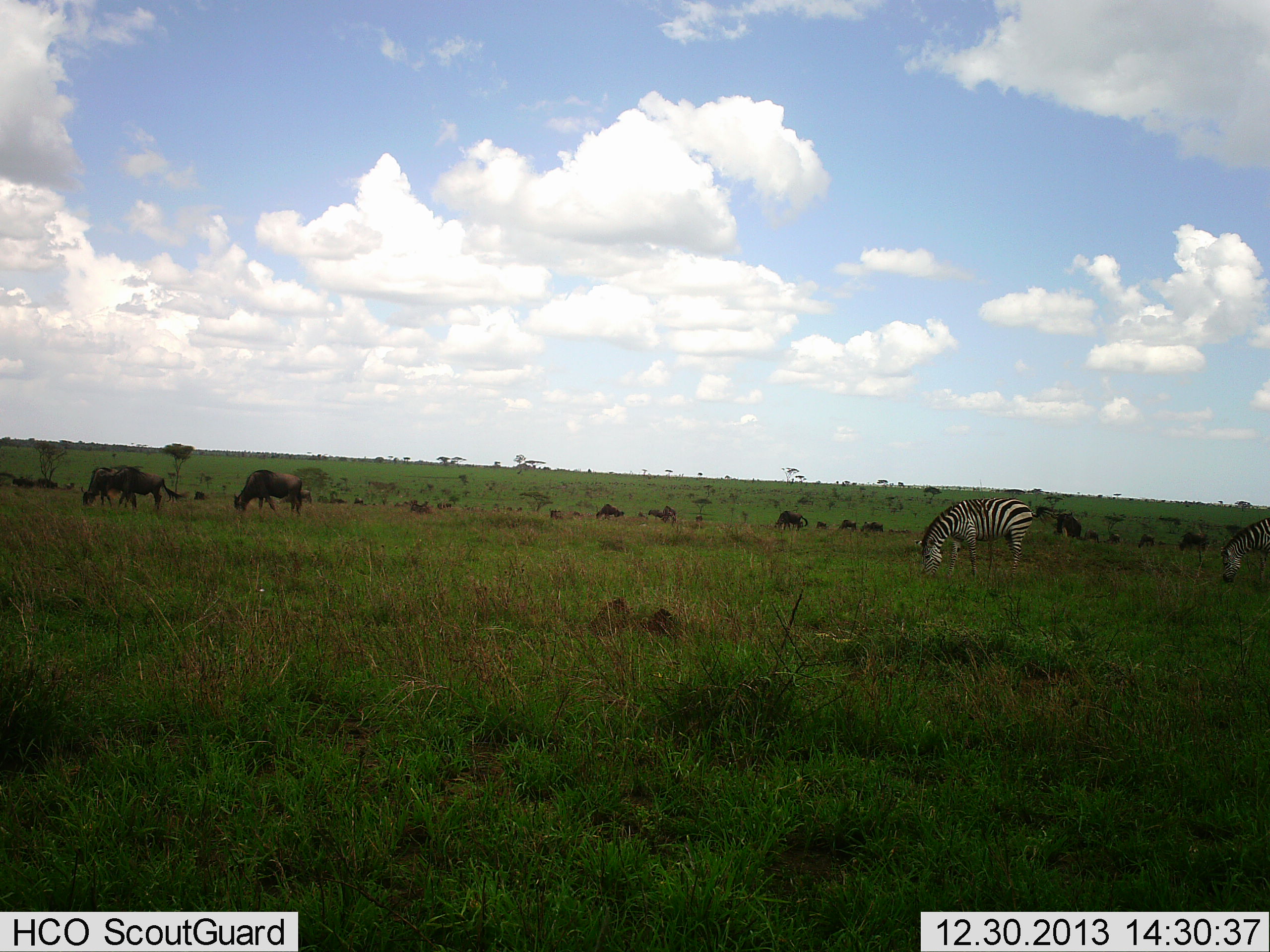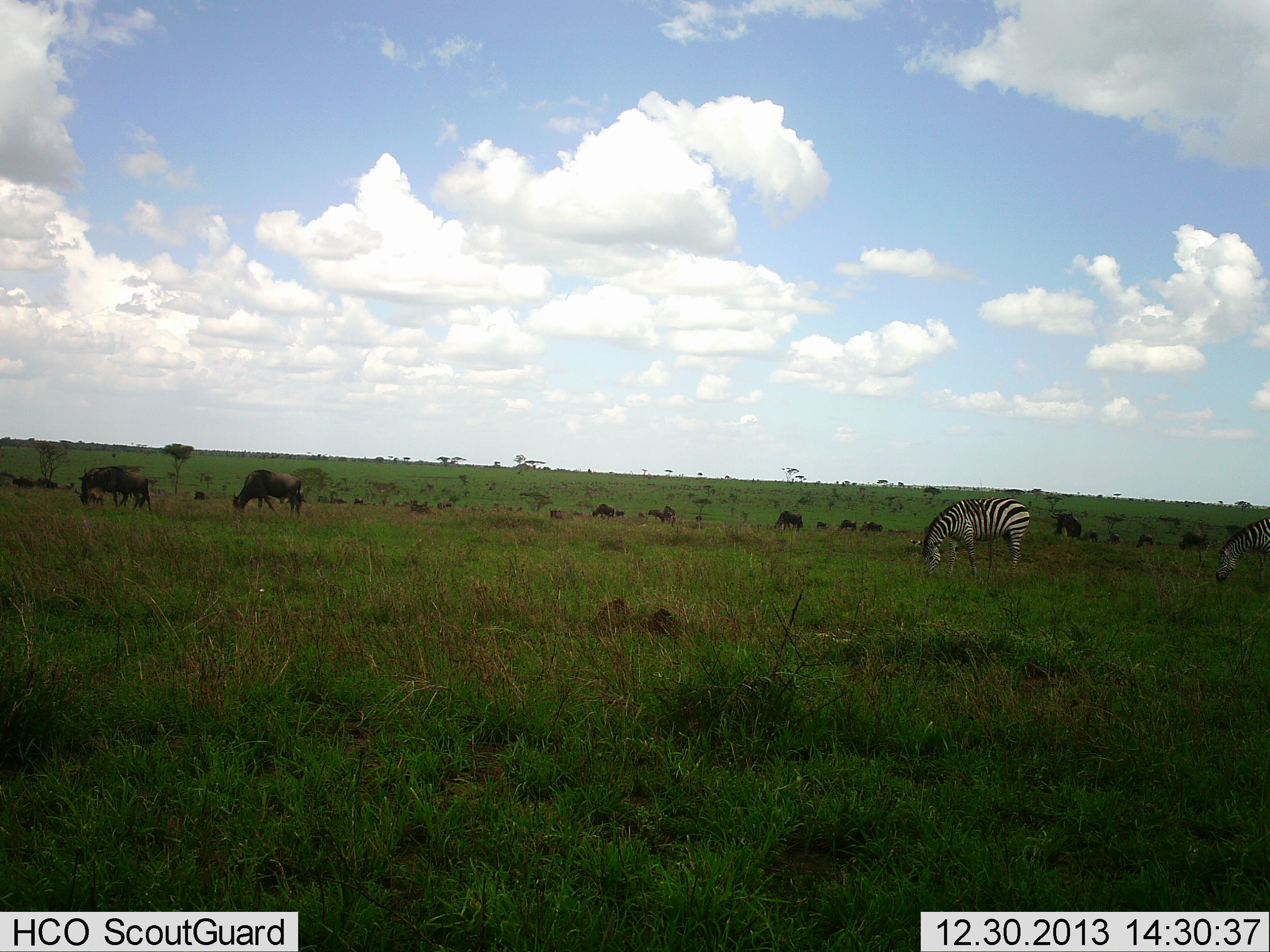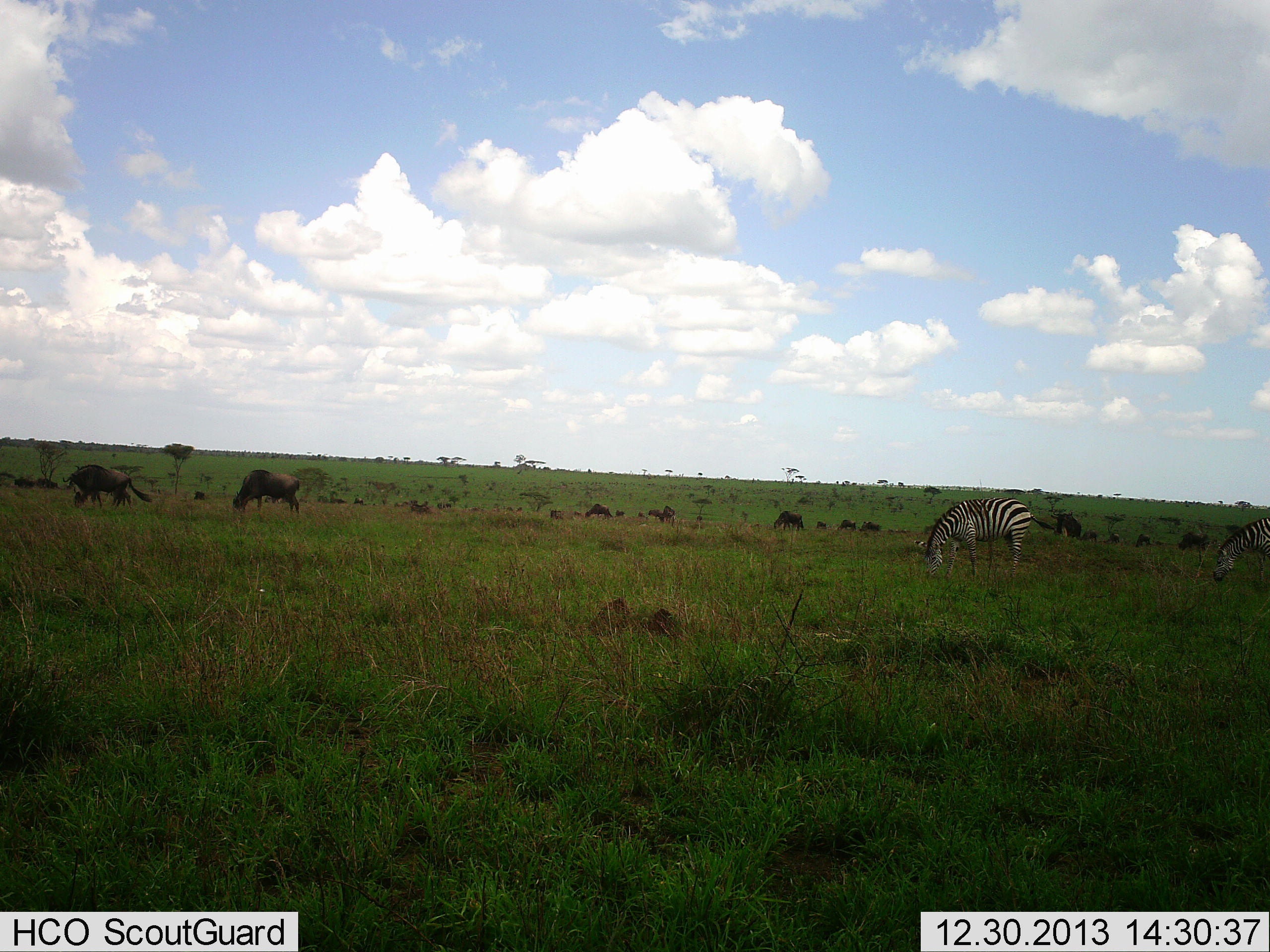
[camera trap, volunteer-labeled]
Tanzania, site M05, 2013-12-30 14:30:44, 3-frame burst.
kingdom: Animalia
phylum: Chordata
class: Mammalia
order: Artiodactyla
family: Bovidae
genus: Connochaetes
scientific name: Connochaetes taurinus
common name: blue wildebeest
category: wildebeest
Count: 11-50.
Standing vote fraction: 30%.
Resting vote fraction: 0%.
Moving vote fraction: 30%.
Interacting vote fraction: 0%.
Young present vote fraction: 0%.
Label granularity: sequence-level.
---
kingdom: Animalia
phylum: Chordata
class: Mammalia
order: Perissodactyla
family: Equidae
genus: Equus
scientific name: Equus quagga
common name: plains zebra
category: zebra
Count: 2.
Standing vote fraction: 9%.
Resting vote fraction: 0%.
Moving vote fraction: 18%.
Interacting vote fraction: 0%.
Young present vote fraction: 0%.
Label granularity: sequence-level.